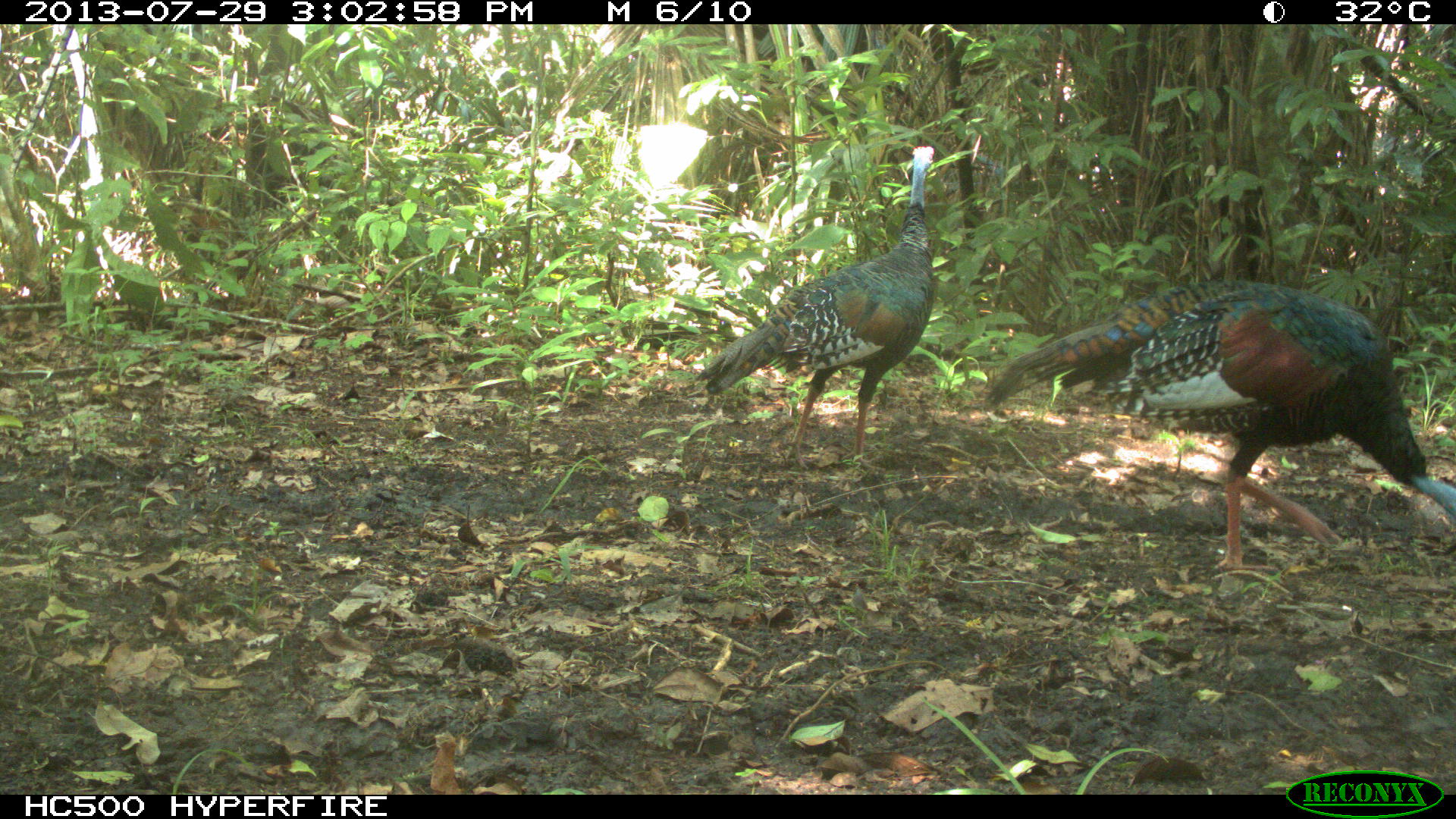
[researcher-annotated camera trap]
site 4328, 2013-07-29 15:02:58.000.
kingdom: Animalia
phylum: Chordata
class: Aves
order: Galliformes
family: Phasianidae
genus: Meleagris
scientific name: Meleagris ocellata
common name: ocellated turkey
Meleagris ocellata (ocellated turkey), count 2.